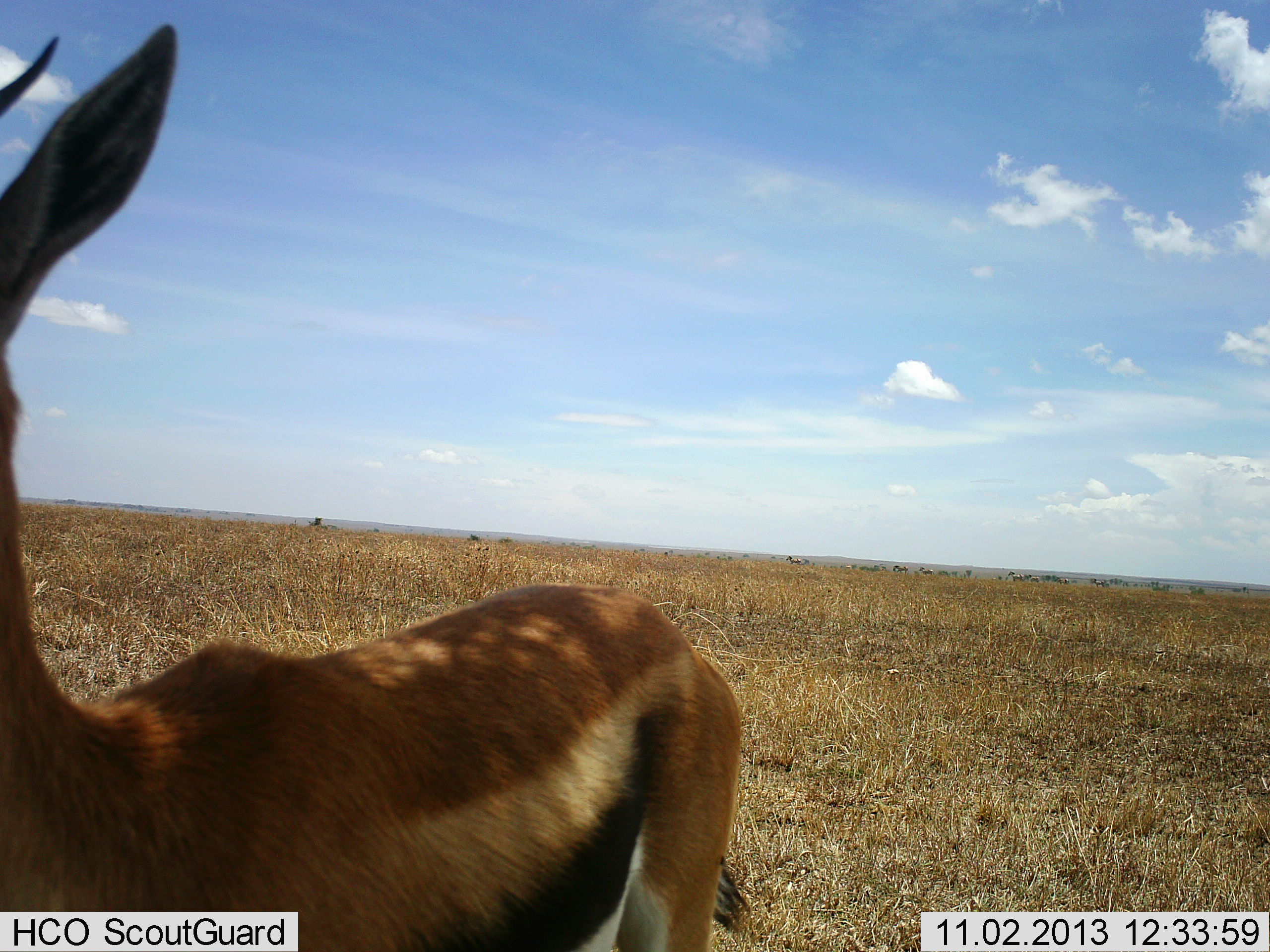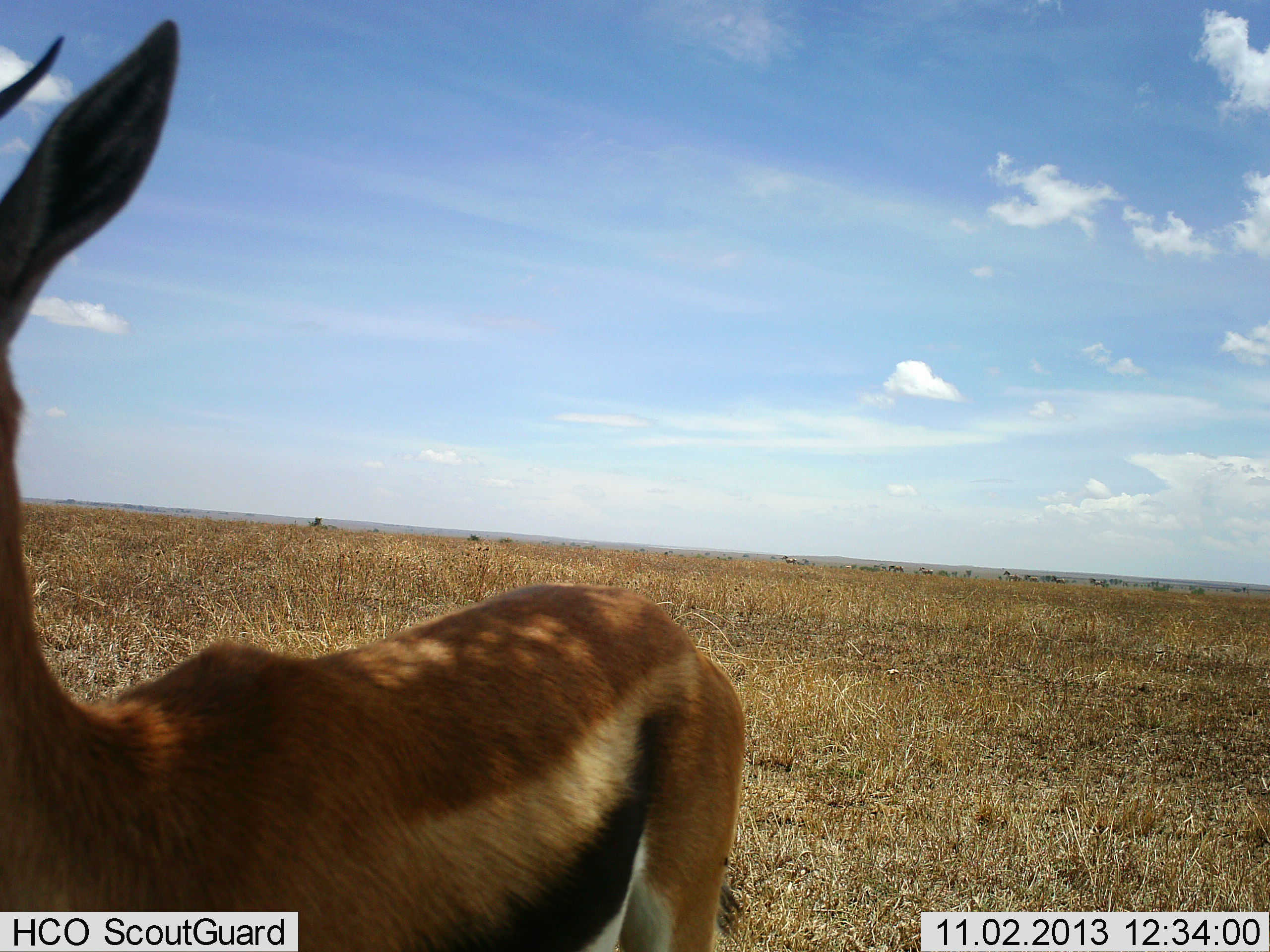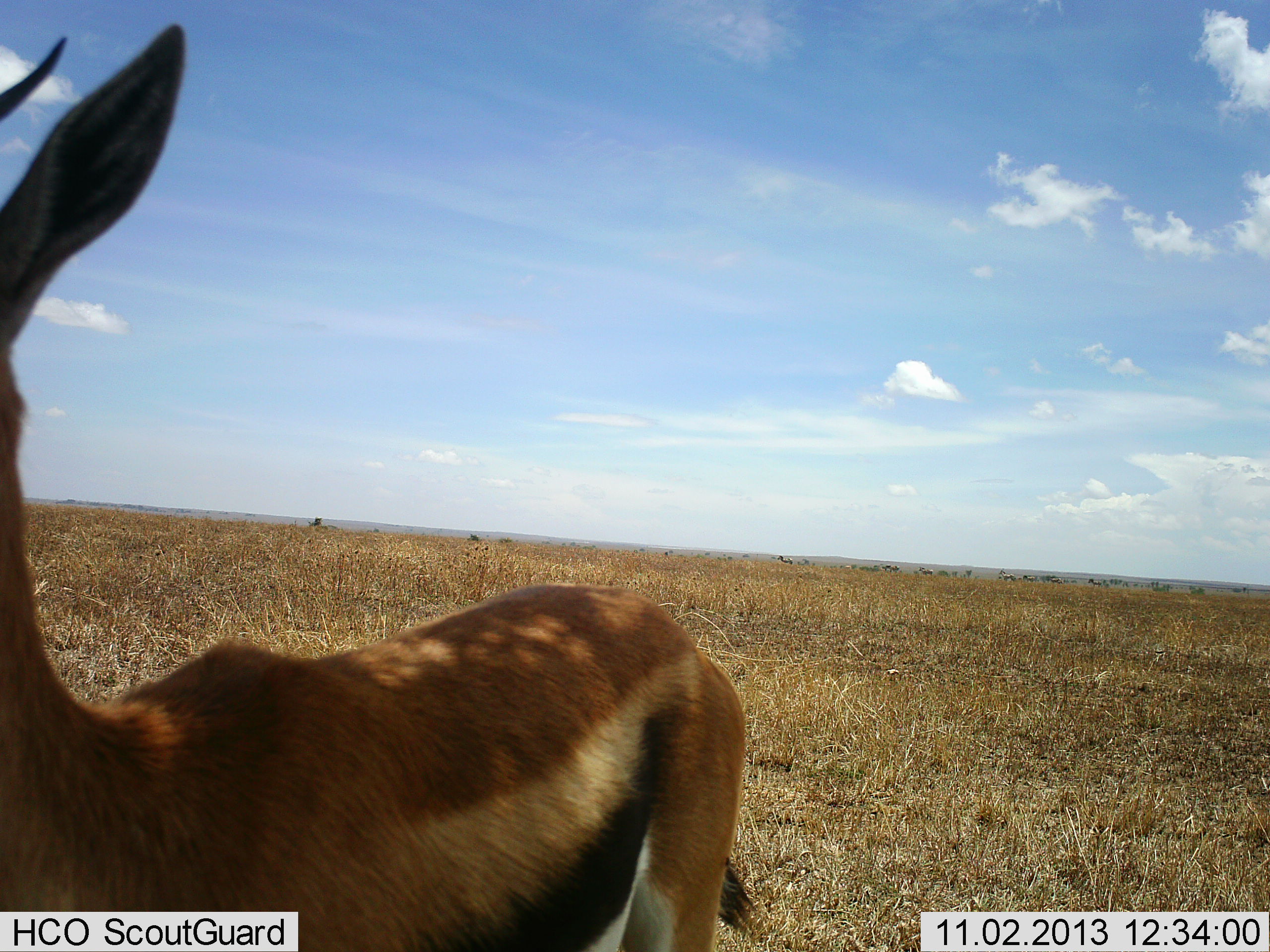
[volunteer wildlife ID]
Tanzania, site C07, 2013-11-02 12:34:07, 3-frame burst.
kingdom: Animalia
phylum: Chordata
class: Mammalia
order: Artiodactyla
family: Bovidae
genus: Eudorcas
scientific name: Eudorcas thomsonii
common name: thomson's gazelle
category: gazellethomsons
Gazellethomsons (thomson's gazelle) (Eudorcas thomsonii), count 1. Behavior (volunteer vote fractions): standing 100%, resting 0%, moving 0%, interacting 0%. Young present (vote fraction): 0%. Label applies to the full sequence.